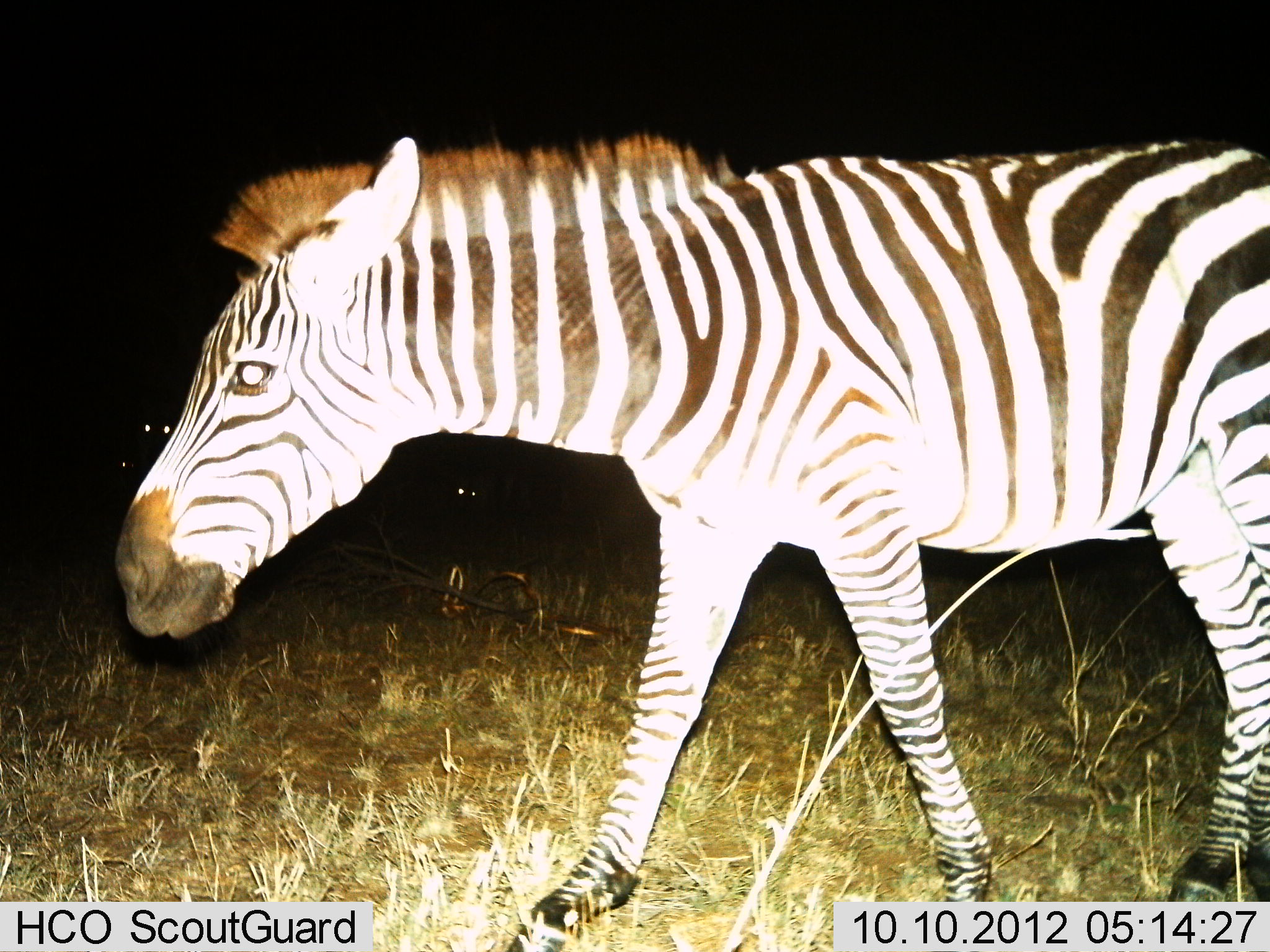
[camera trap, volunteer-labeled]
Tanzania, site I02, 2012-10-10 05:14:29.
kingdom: Animalia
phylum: Chordata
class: Mammalia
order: Perissodactyla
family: Equidae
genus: Equus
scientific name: Equus quagga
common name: plains zebra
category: zebra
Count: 1.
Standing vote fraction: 60%.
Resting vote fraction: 10%.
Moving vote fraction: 60%.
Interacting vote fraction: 0%.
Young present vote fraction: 0%.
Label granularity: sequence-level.